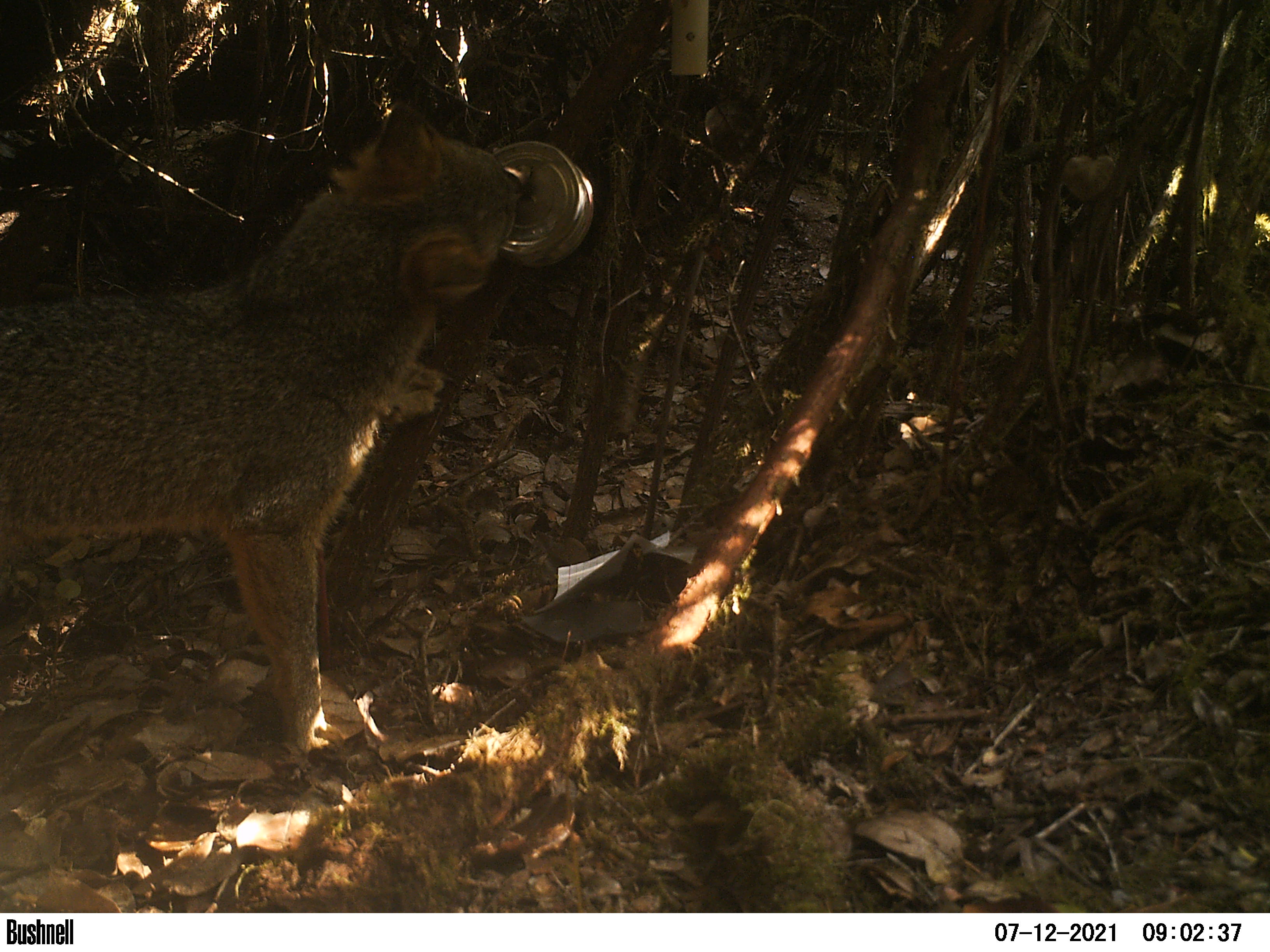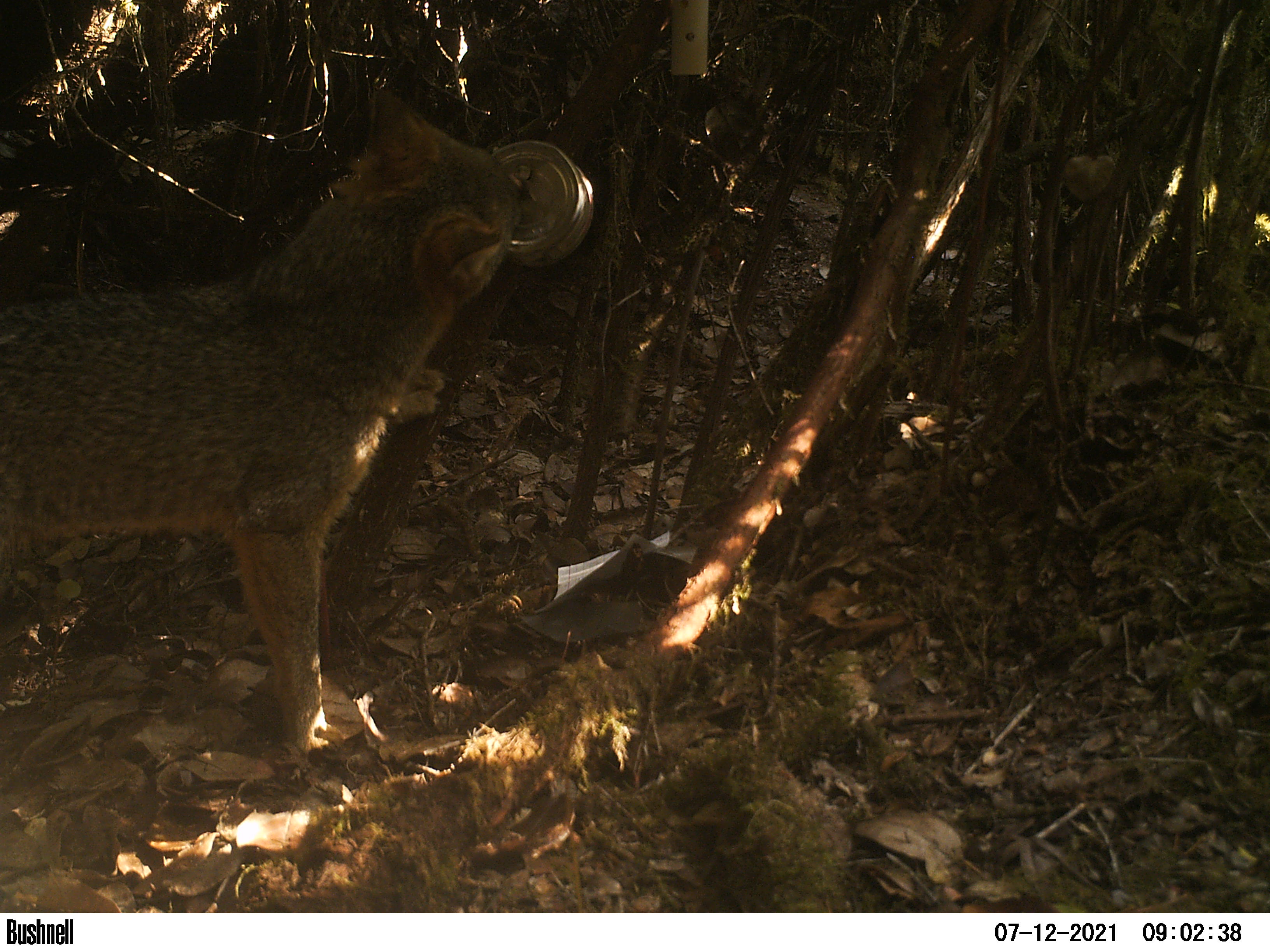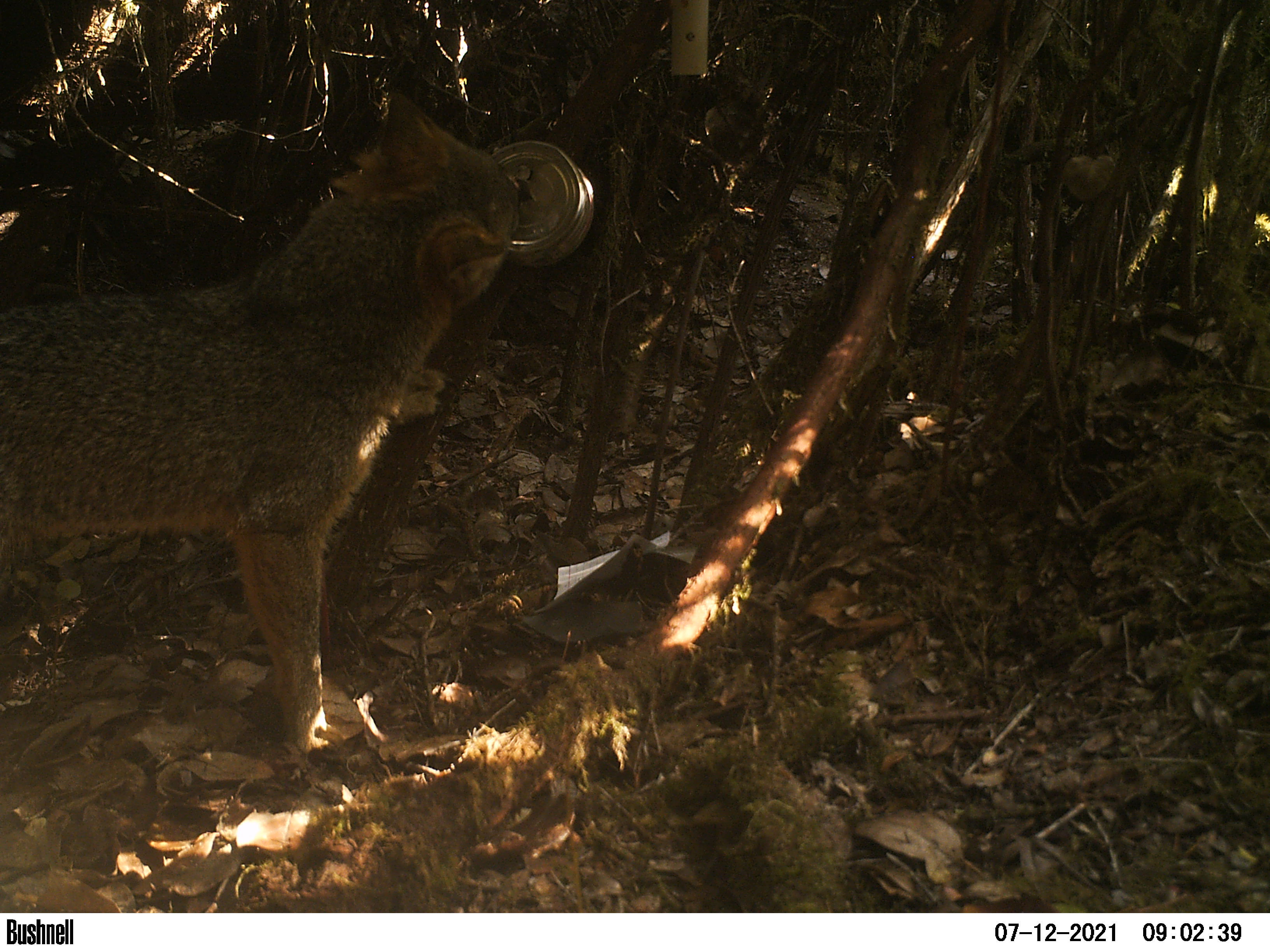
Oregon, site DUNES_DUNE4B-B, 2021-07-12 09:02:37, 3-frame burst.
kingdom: Animalia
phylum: Chordata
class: Mammalia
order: Carnivora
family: Canidae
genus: Urocyon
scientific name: Urocyon cinereoargenteus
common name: gray fox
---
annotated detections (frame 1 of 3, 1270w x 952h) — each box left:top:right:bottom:
gray fox: 3:94:542:757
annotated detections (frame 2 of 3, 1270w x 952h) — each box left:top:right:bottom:
gray fox: 0:77:537:767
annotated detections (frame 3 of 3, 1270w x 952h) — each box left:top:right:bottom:
gray fox: 5:75:542:777